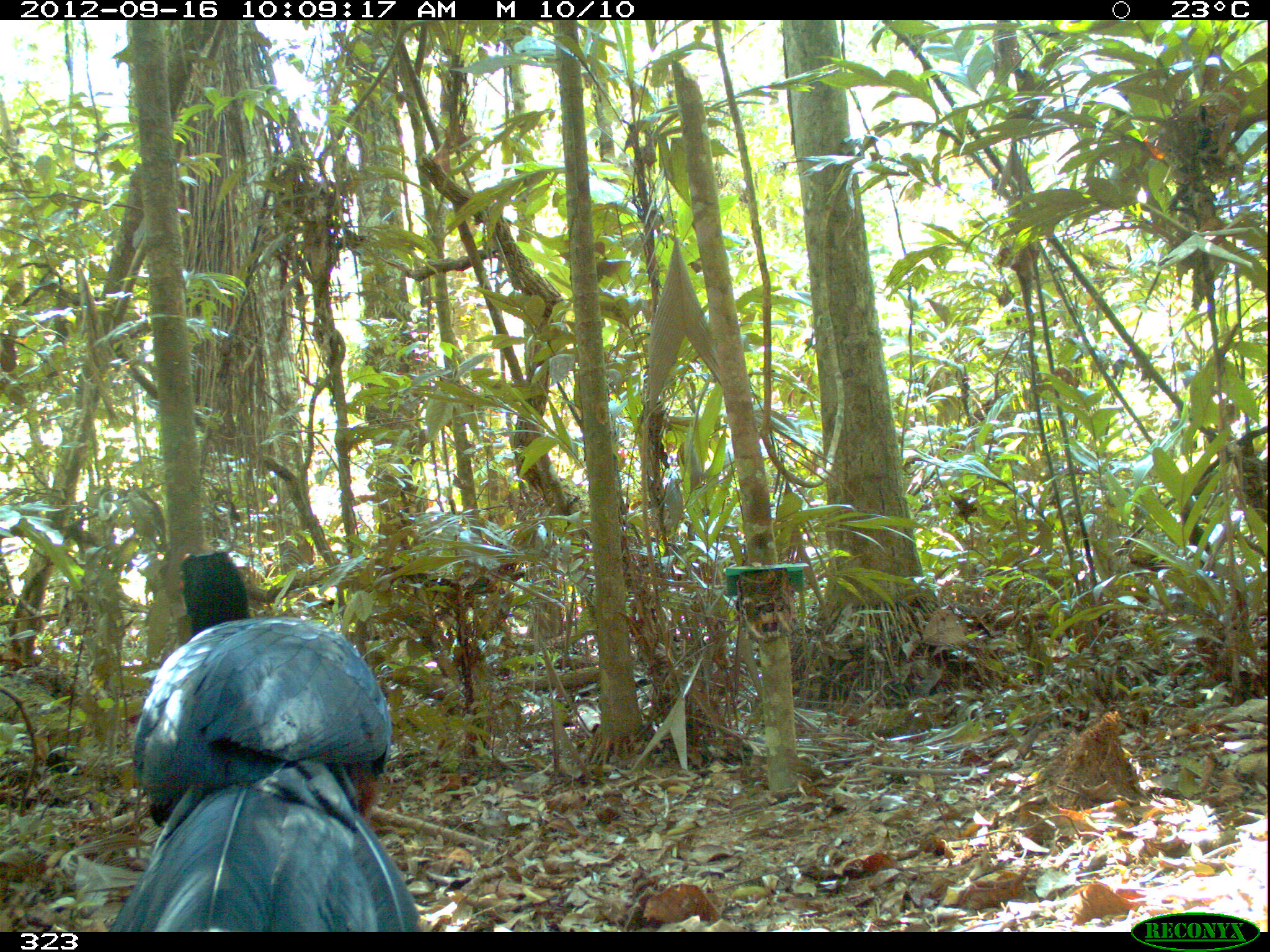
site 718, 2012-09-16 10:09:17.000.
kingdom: Animalia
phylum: Chordata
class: Aves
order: Galliformes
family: Cracidae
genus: Mitu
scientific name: Mitu tuberosum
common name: razor-billed curassow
Mitu tuberosum (razor-billed curassow).